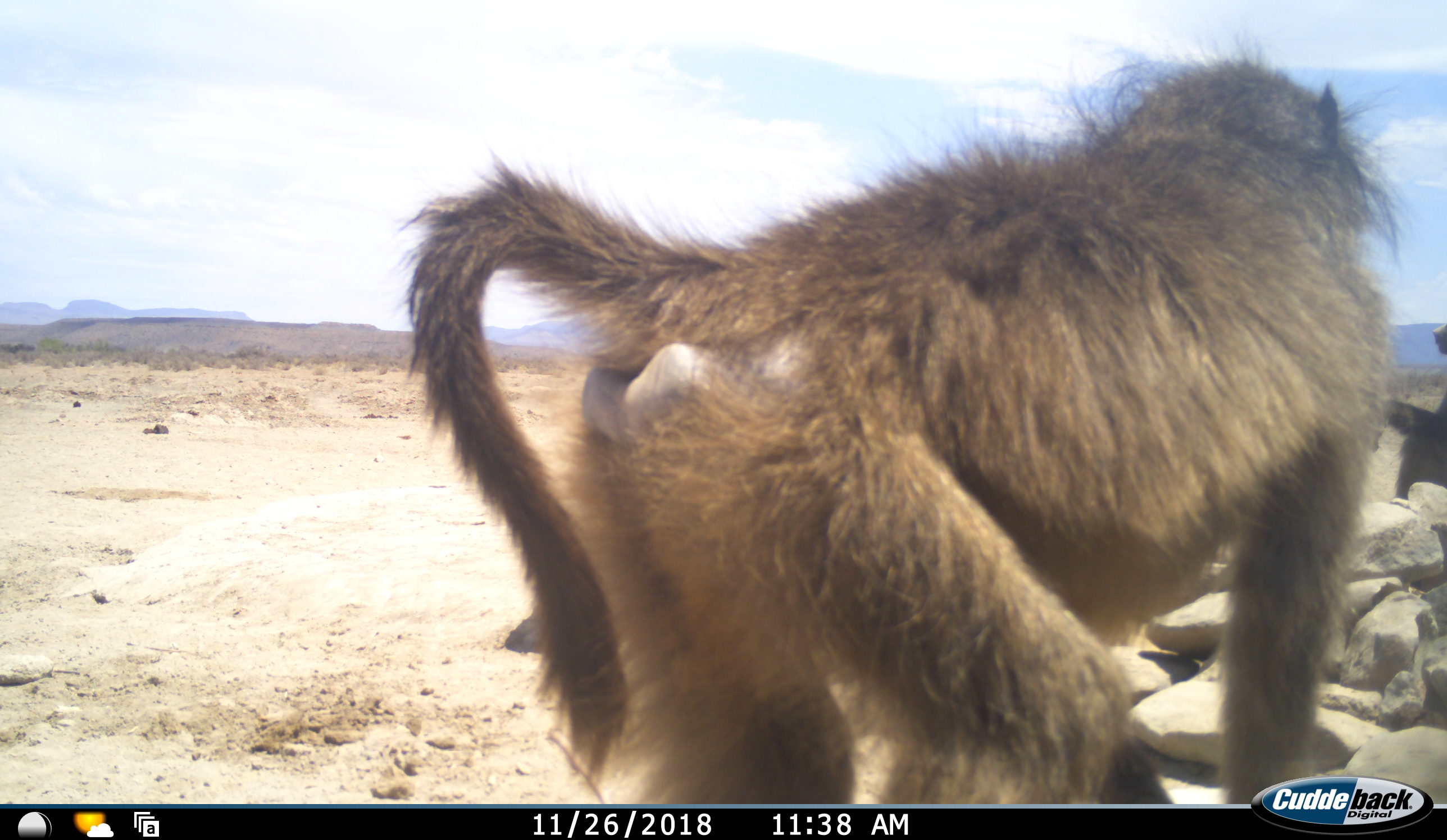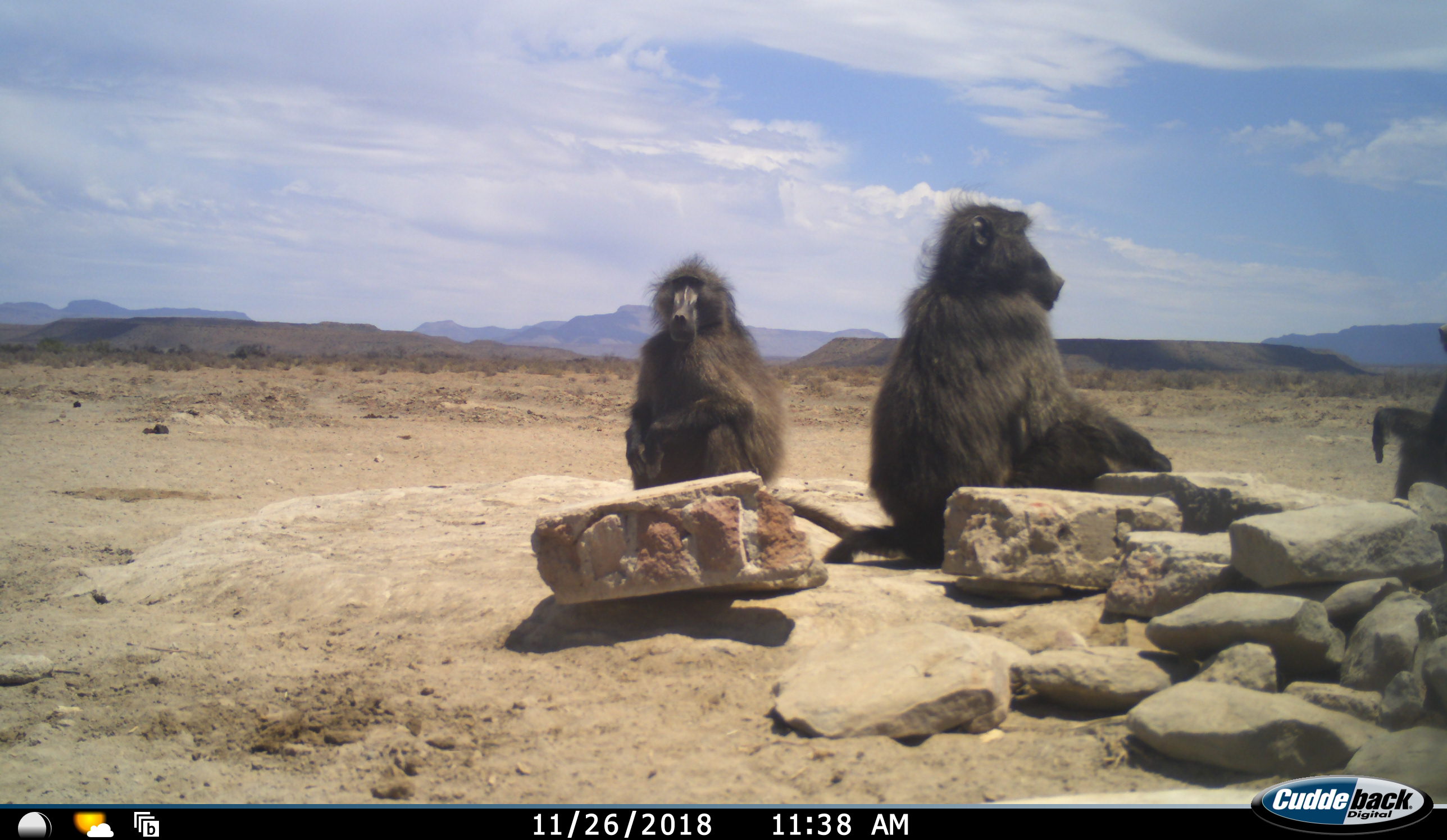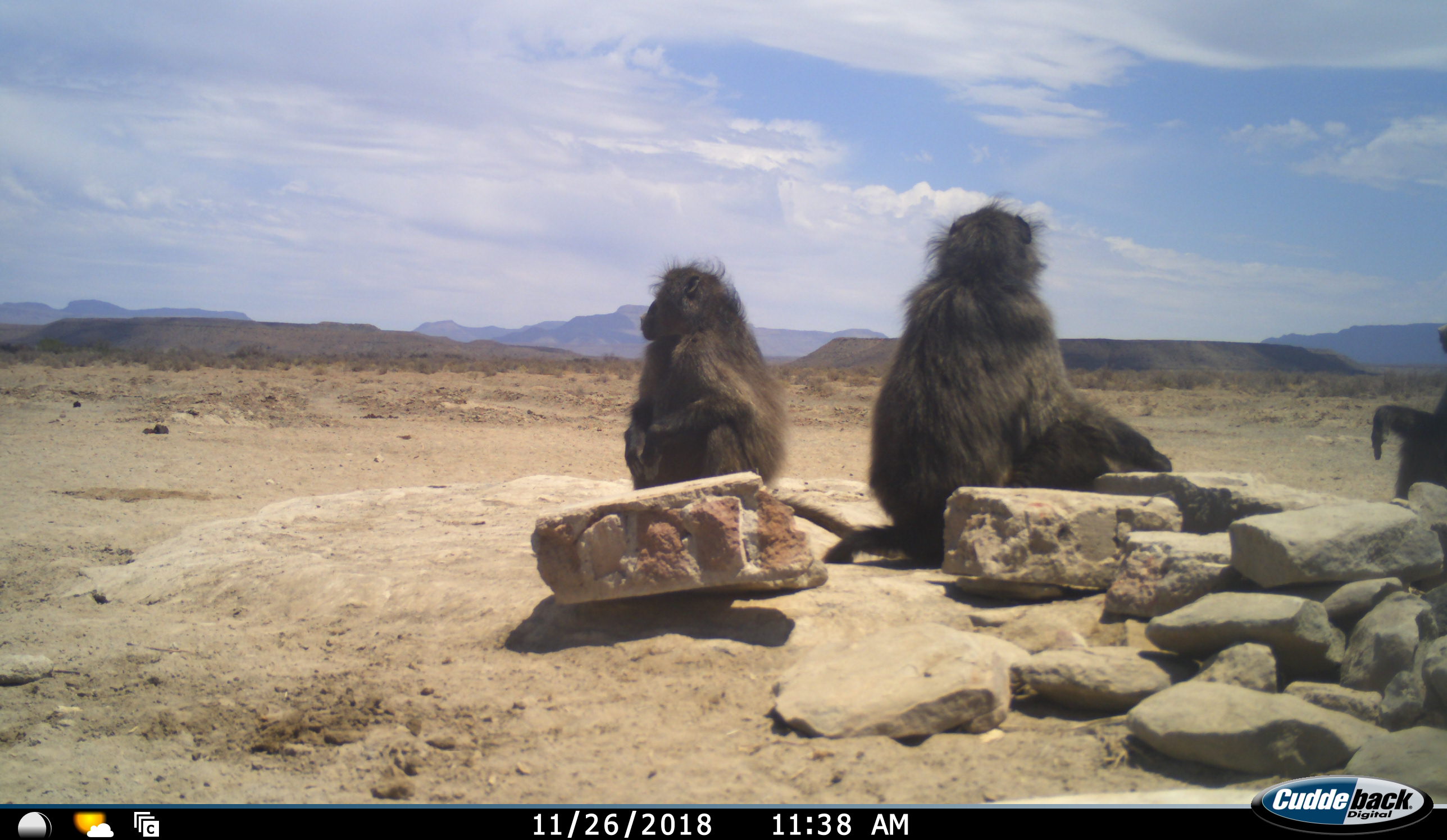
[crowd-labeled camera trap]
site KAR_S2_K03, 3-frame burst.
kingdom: Animalia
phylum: Chordata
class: Mammalia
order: Primates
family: Cercopithecidae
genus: Papio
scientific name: Papio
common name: baboon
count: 3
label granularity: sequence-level